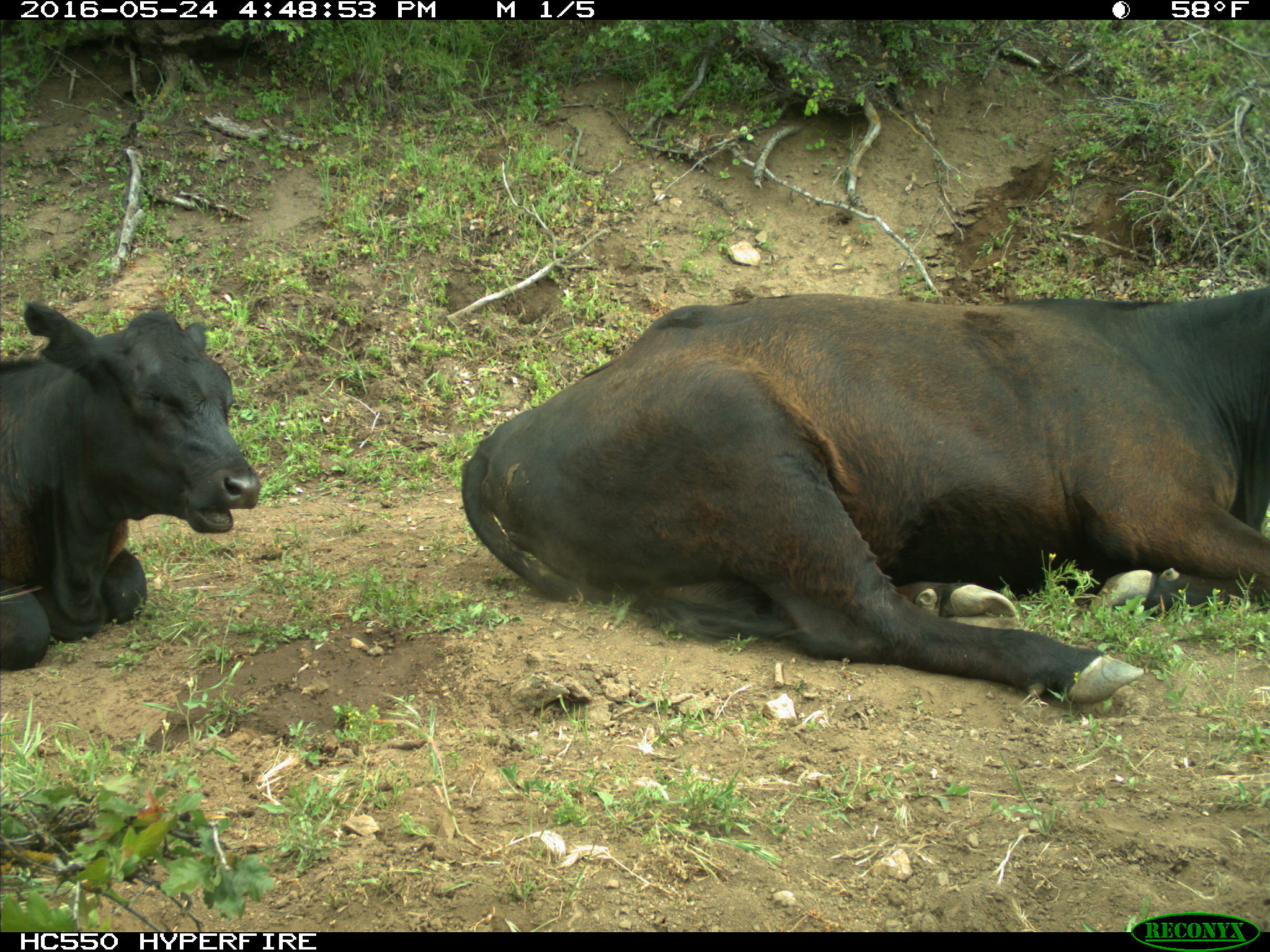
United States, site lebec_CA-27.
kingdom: Animalia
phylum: Chordata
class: Mammalia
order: Artiodactyla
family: Bovidae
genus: Bos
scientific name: Bos taurus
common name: domestic cow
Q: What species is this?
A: Bos taurus (domestic cow).